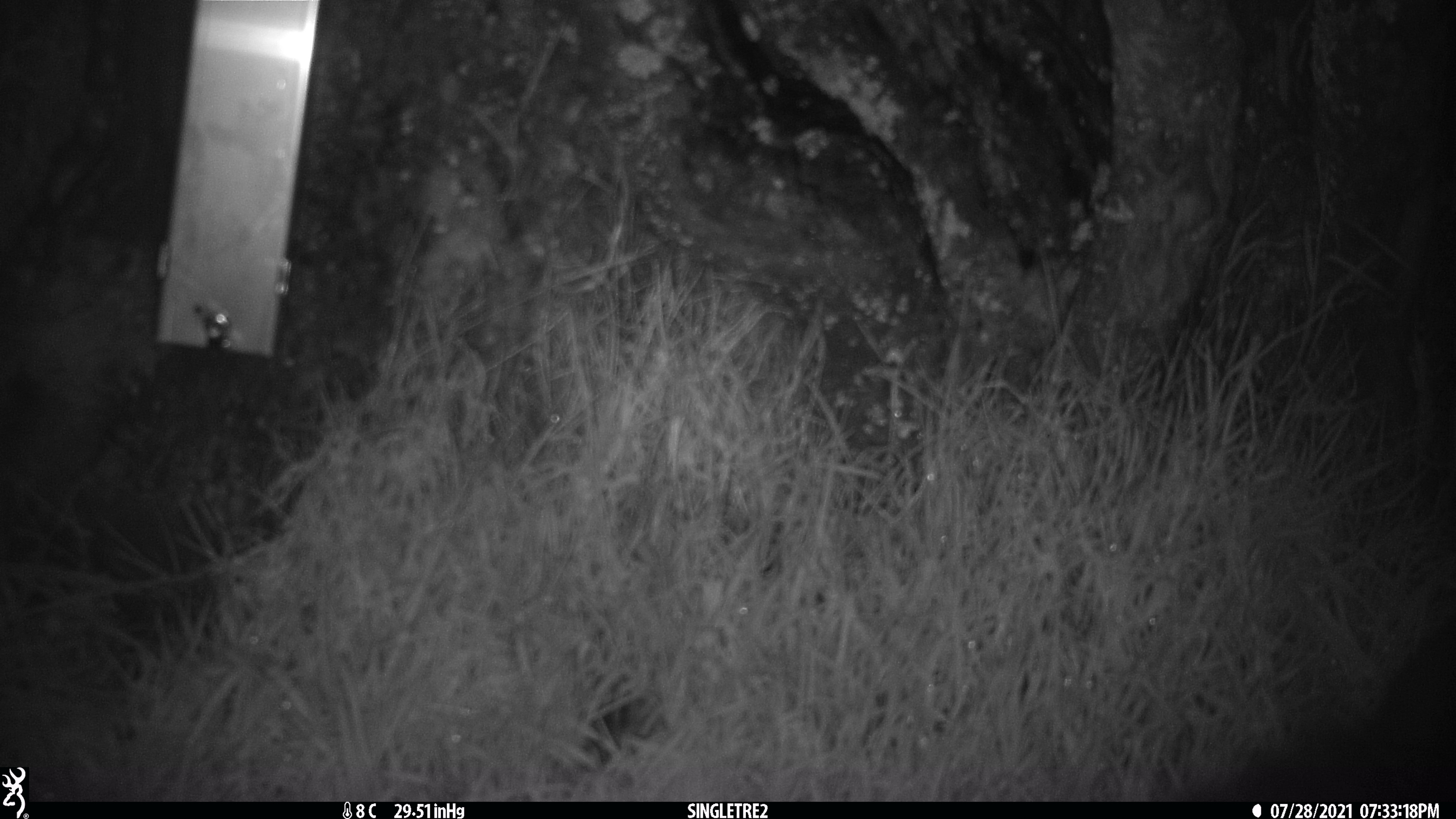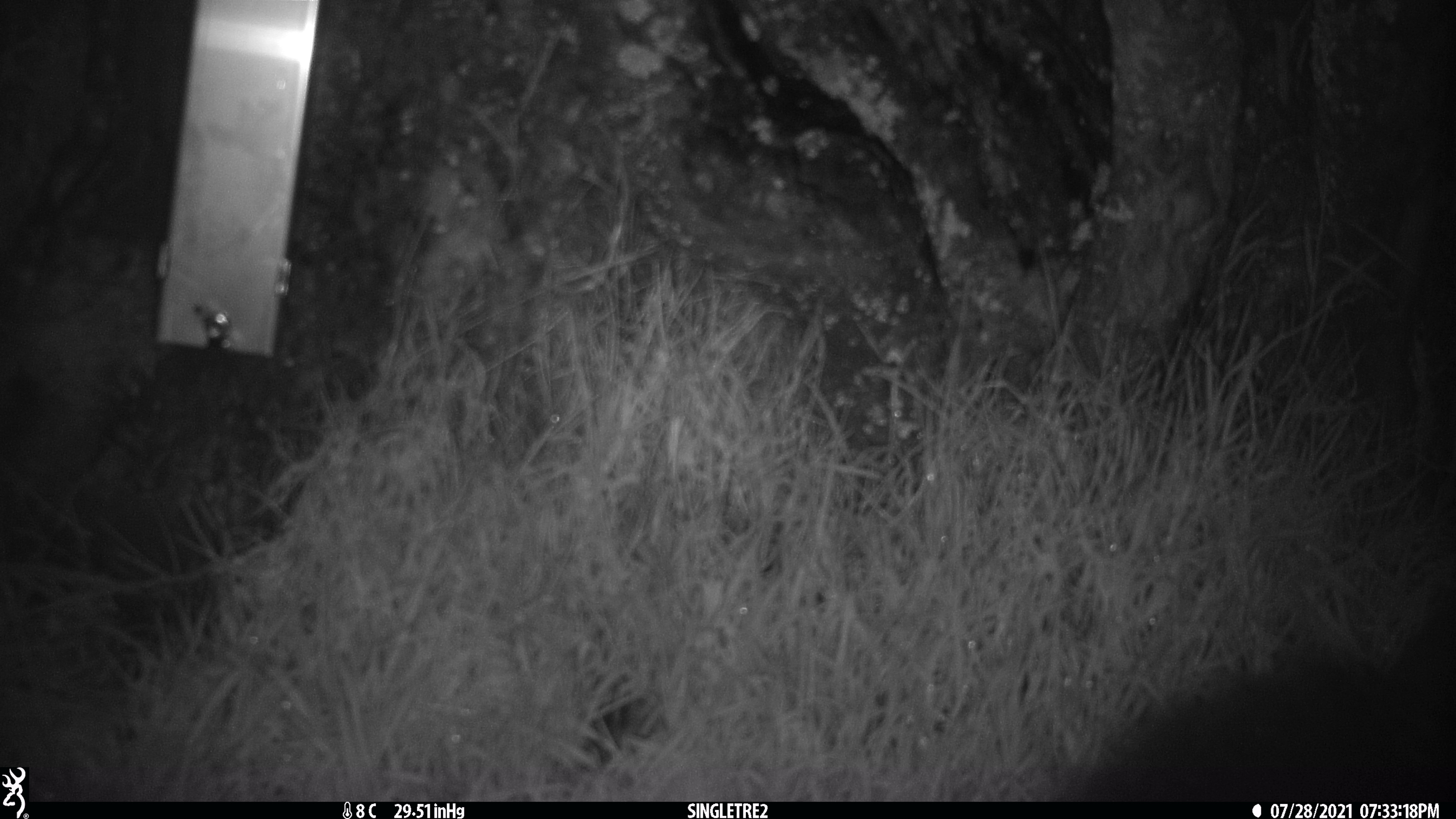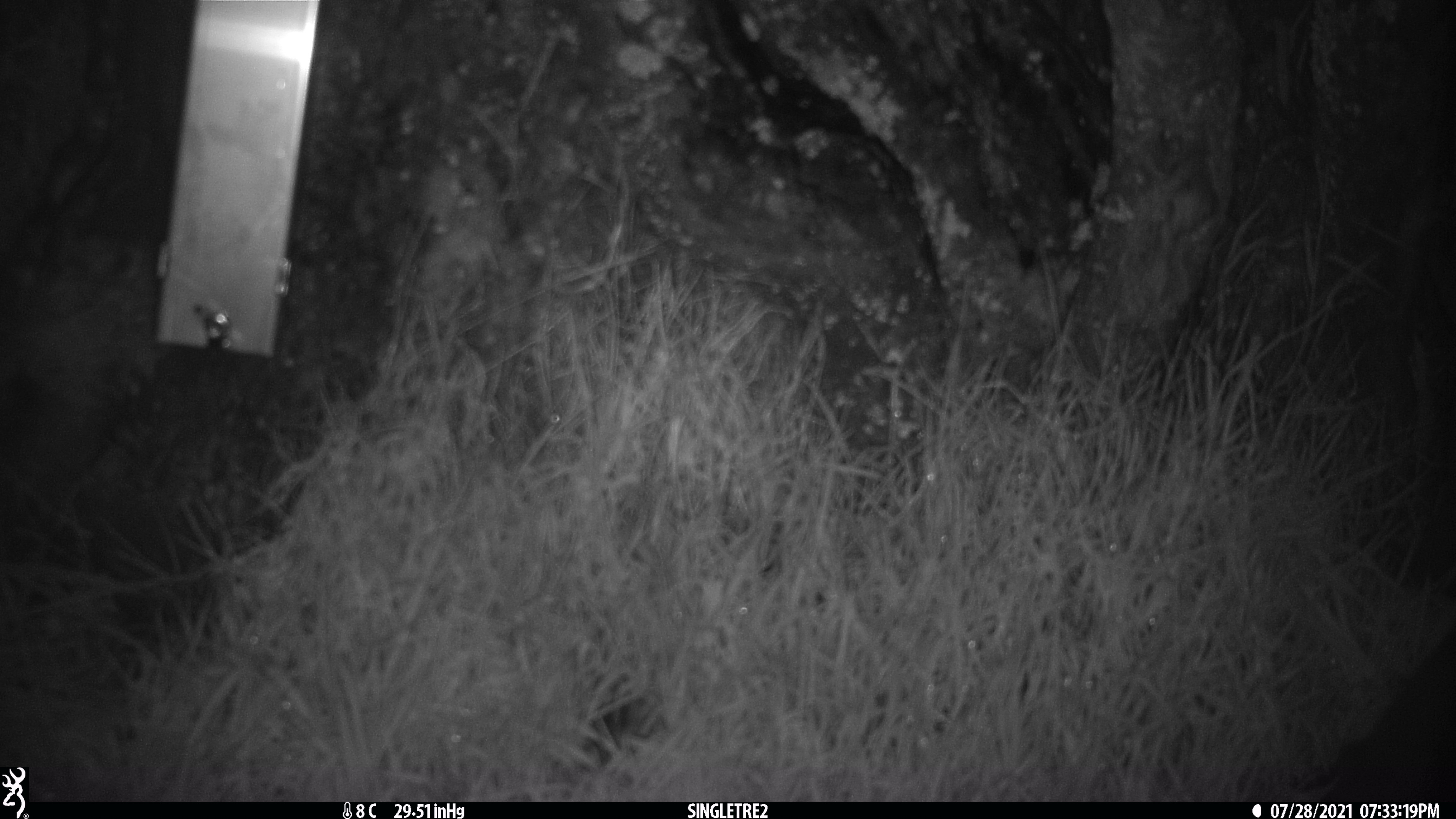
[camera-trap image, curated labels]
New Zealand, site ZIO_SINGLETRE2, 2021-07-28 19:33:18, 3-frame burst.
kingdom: Animalia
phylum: Chordata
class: Mammalia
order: Diprotodontia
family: Phalangeridae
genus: Trichosurus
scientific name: Trichosurus vulpecula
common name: common brushtail possum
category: possum